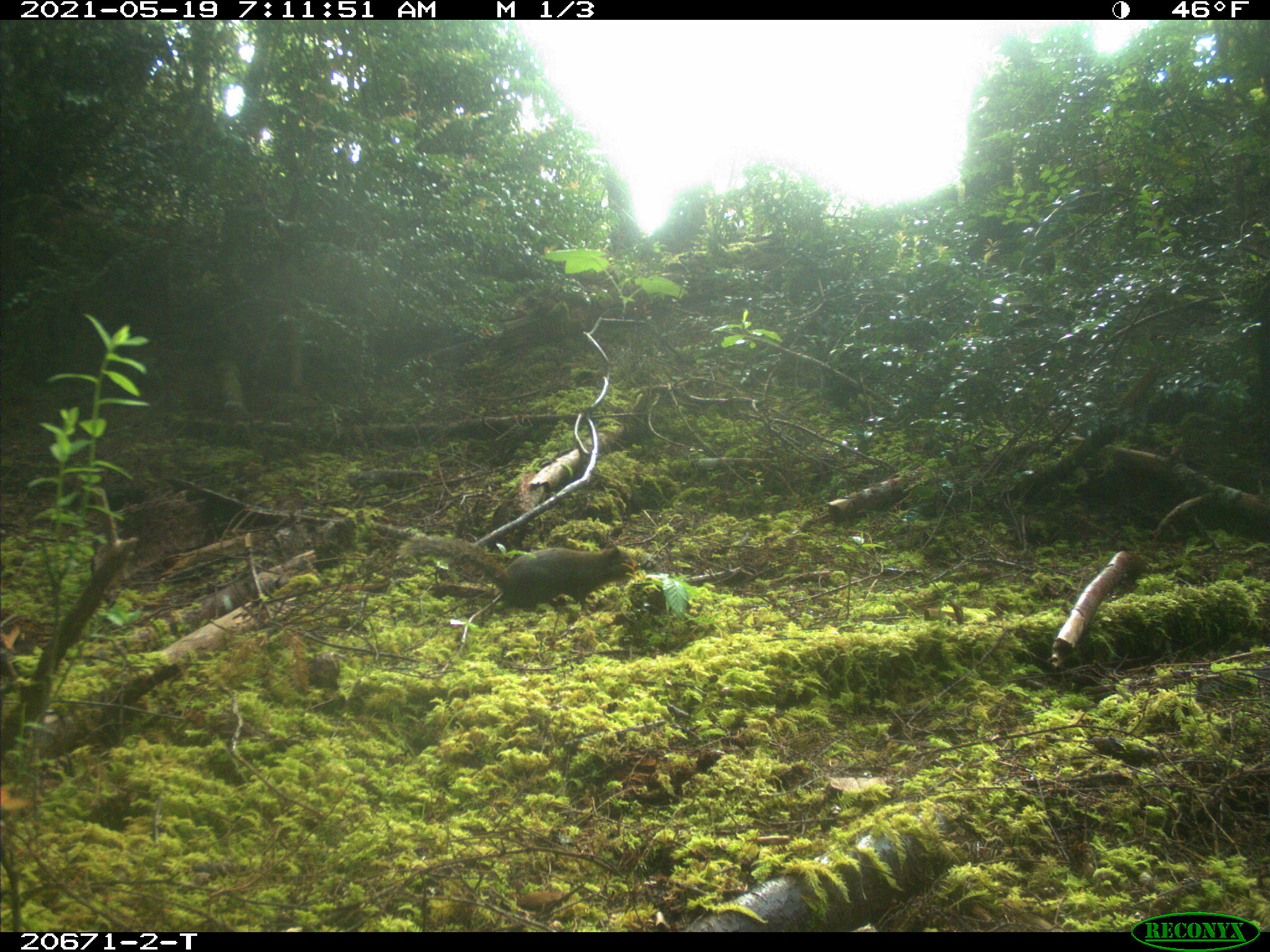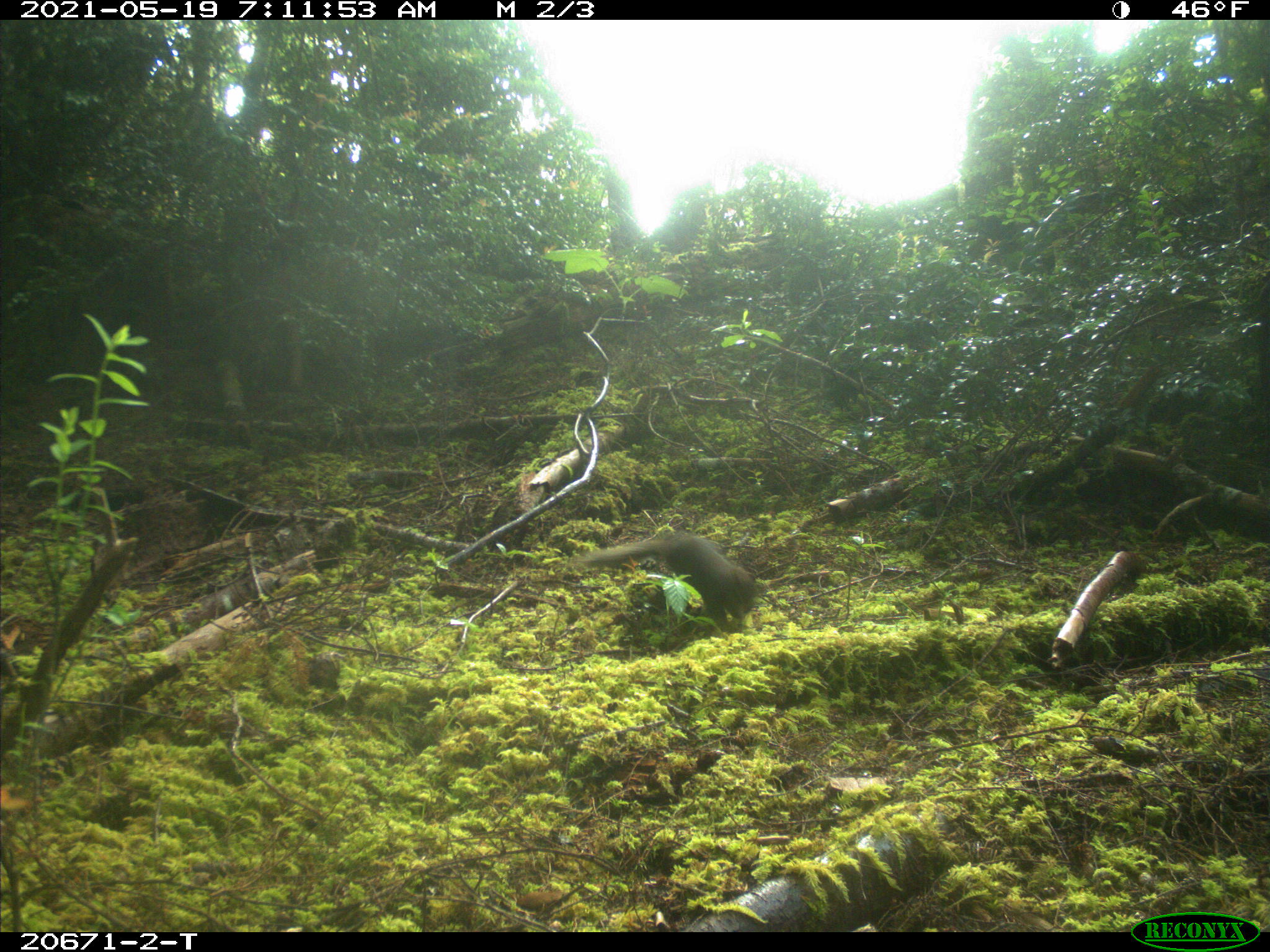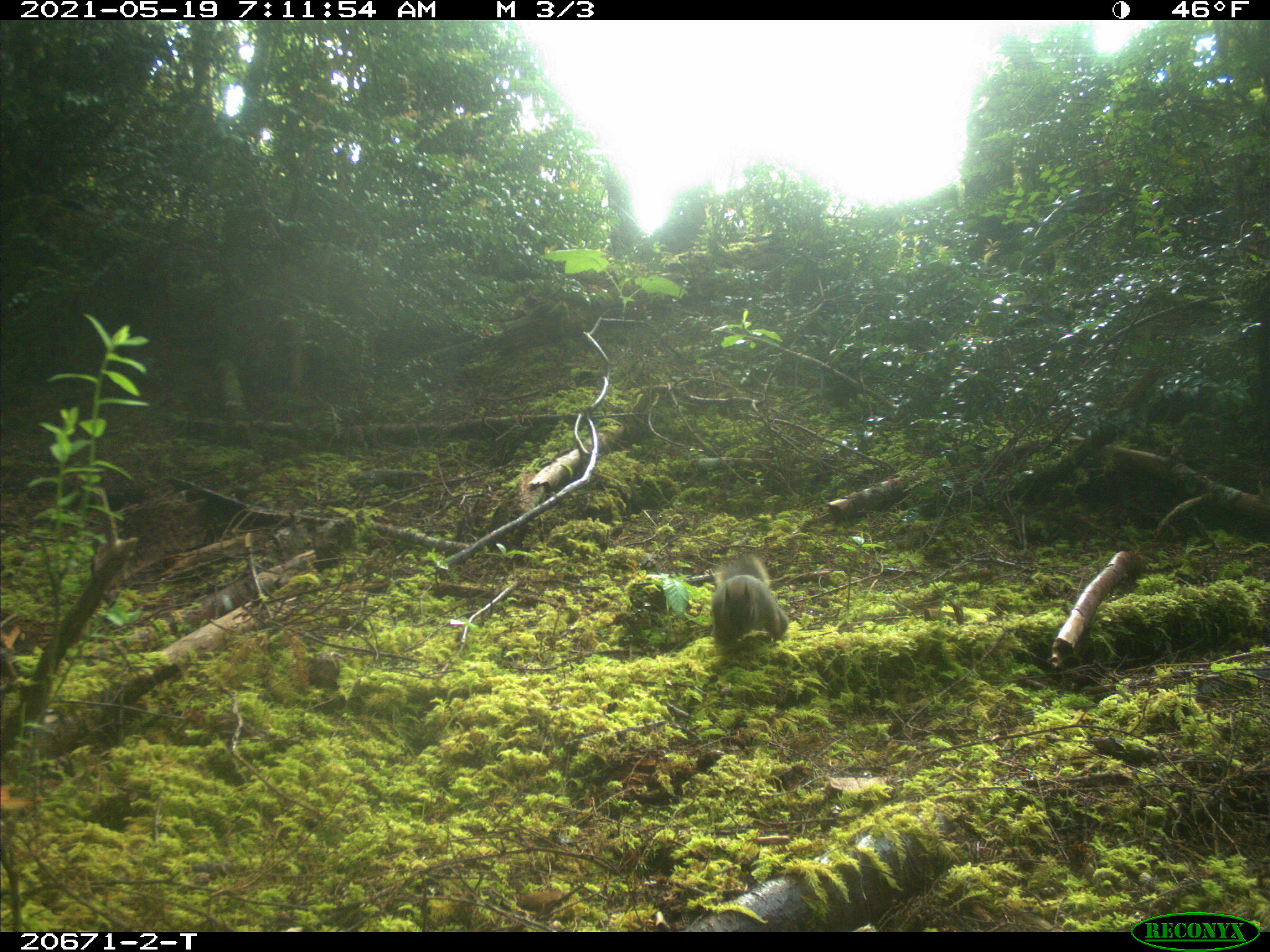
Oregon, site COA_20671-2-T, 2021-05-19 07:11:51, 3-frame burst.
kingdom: Animalia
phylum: Chordata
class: Mammalia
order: Rodentia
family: Sciuridae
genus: Tamiasciurus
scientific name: Tamiasciurus douglasii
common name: douglas squirrel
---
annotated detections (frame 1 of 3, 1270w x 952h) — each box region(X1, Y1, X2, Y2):
douglas squirrel: region(386, 507, 648, 636)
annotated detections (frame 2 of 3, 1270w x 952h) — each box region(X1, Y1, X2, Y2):
douglas squirrel: region(553, 507, 785, 656)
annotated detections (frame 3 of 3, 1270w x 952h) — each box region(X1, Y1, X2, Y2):
douglas squirrel: region(677, 534, 815, 670)